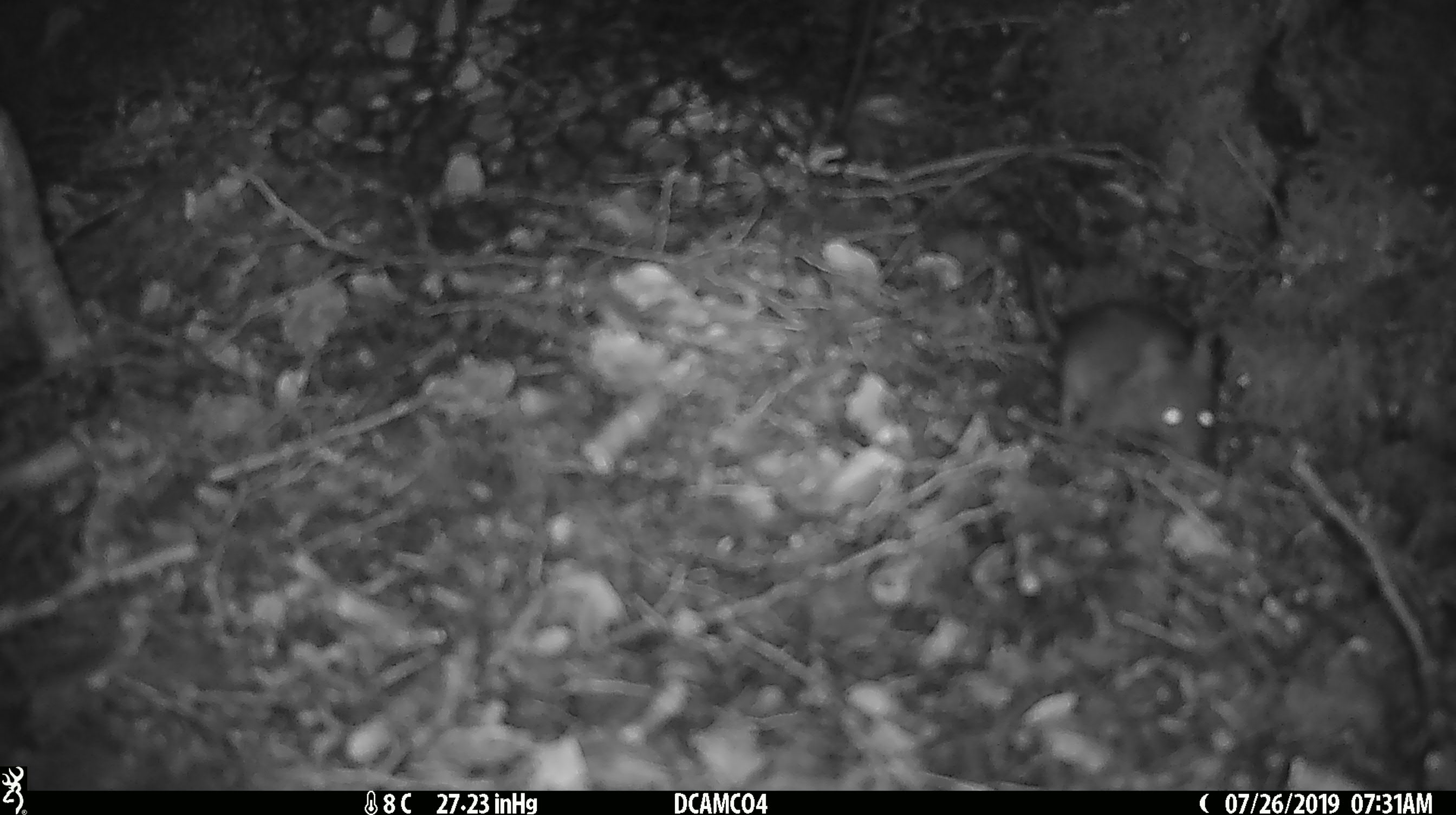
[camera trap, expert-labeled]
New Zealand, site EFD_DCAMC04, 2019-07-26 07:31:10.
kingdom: Animalia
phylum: Chordata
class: Mammalia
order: Rodentia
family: Muridae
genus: Mus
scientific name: Mus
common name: mouse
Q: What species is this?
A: Mouse (Mus).